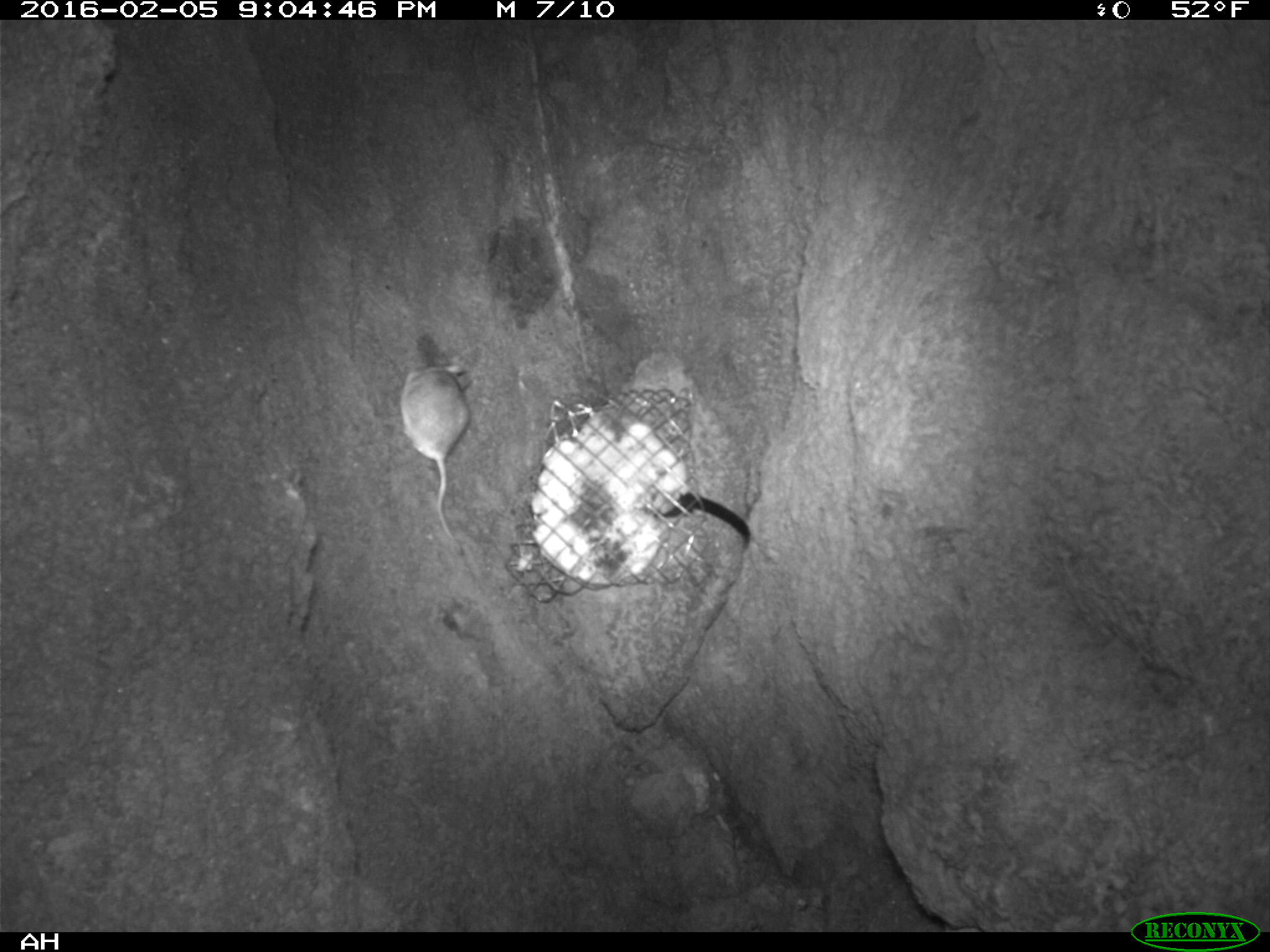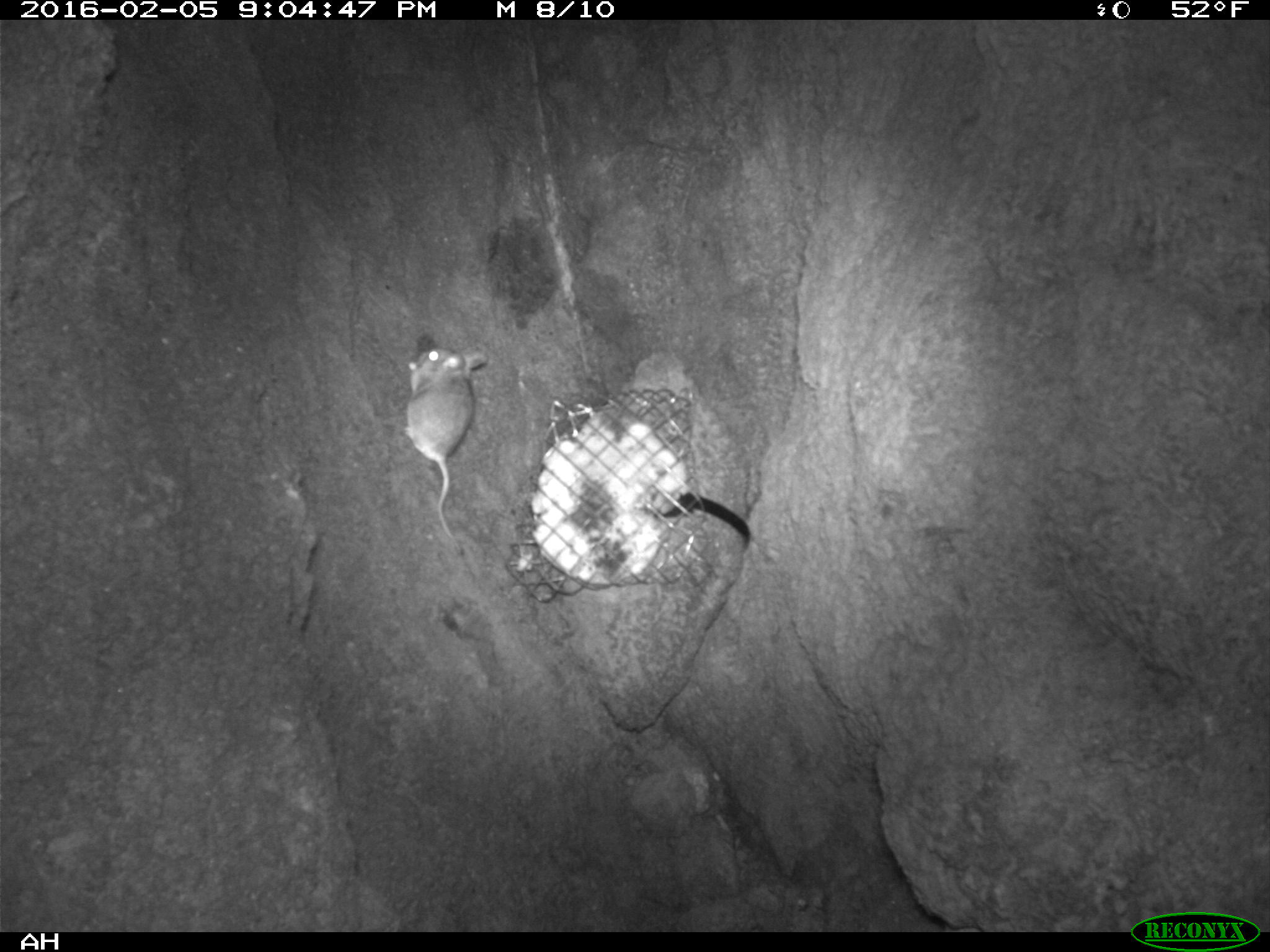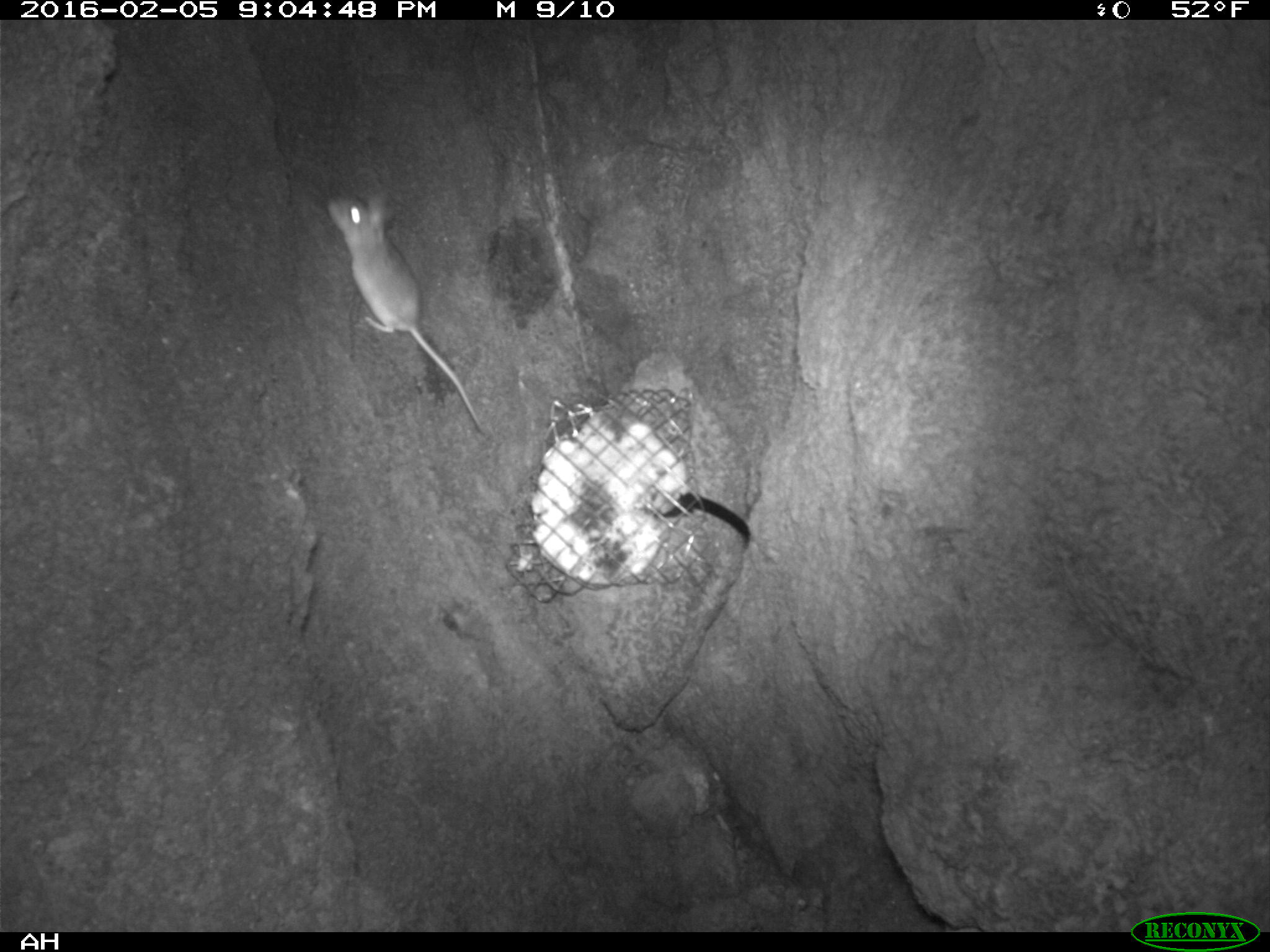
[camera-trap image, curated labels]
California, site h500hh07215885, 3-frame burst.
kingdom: Animalia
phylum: Chordata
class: Mammalia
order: Rodentia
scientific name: Rodentia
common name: rodent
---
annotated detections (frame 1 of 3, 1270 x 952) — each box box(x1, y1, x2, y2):
rodent: box(401, 357, 471, 553)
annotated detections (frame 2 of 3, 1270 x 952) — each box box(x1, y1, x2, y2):
rodent: box(401, 343, 487, 541)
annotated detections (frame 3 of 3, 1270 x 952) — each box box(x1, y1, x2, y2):
rodent: box(324, 186, 484, 434)